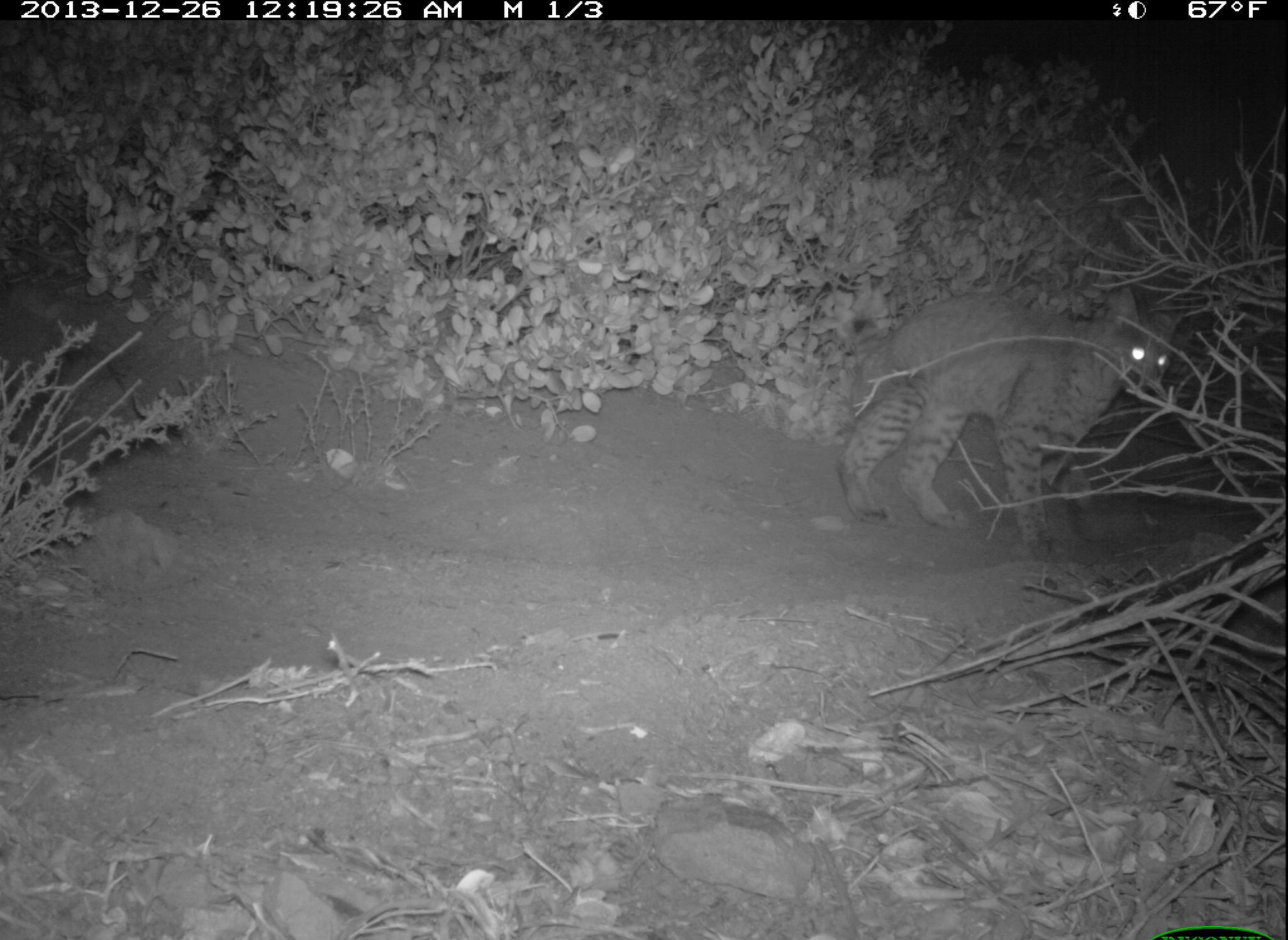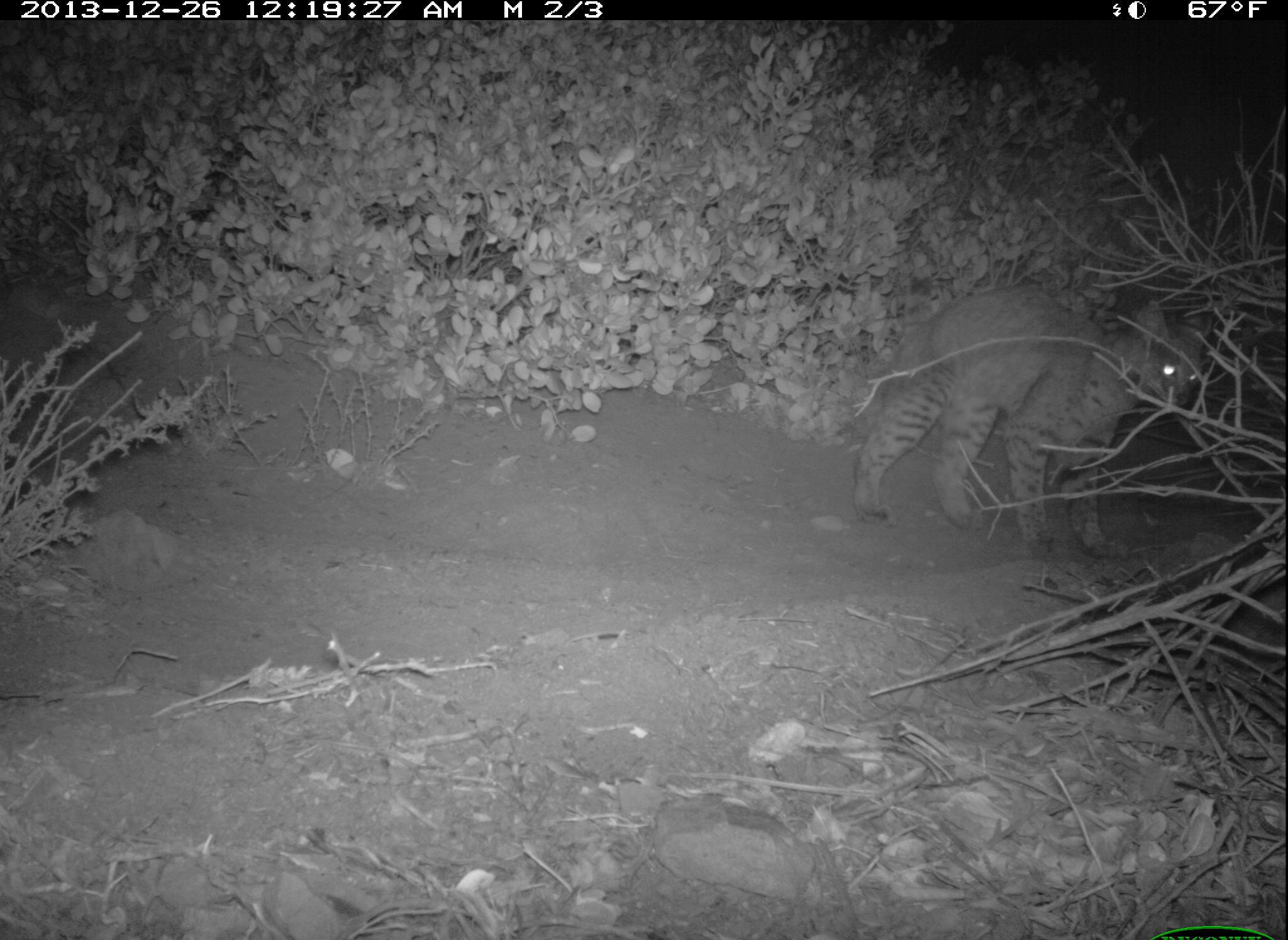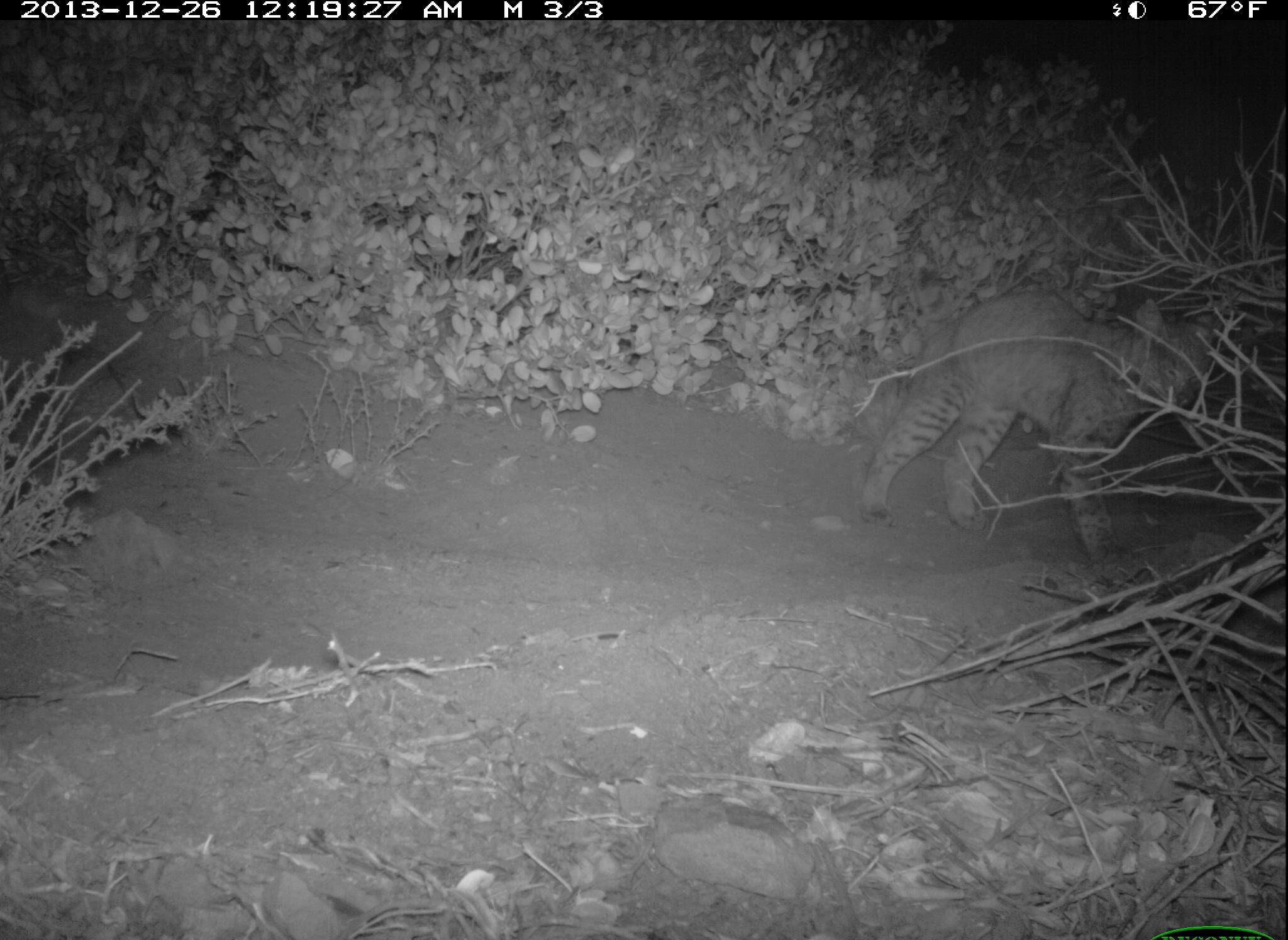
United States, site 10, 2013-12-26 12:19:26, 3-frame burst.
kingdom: Animalia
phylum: Chordata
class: Mammalia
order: Carnivora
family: Felidae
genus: Lynx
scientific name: Lynx rufus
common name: bobcat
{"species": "bobcat (Lynx rufus)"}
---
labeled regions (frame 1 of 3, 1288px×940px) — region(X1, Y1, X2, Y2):
bobcat: region(837, 286, 1187, 565)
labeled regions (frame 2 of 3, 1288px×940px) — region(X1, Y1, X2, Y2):
bobcat: region(852, 286, 1214, 562)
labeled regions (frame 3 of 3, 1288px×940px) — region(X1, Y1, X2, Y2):
bobcat: region(859, 289, 1226, 565)